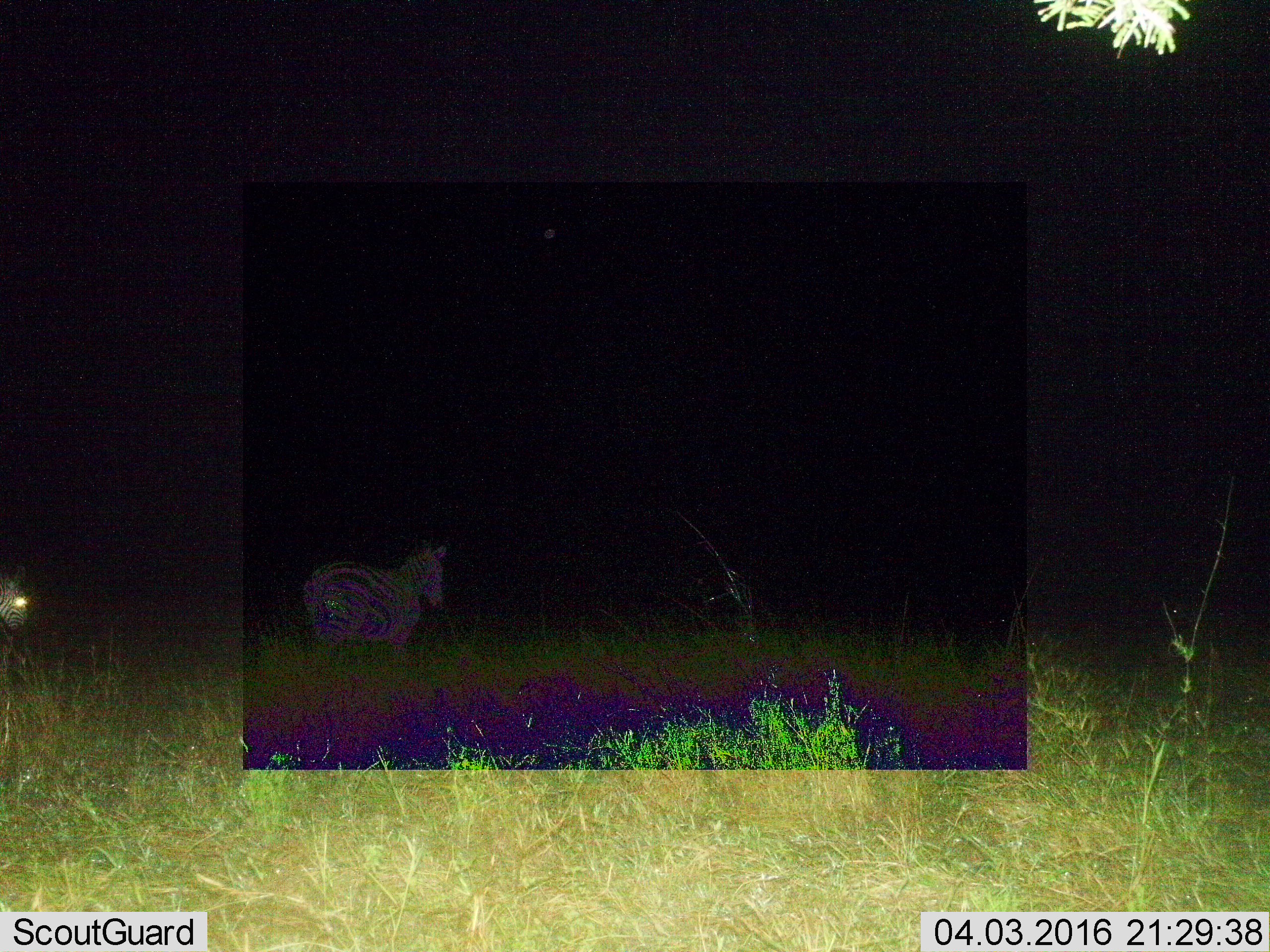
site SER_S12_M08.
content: unidentified animal